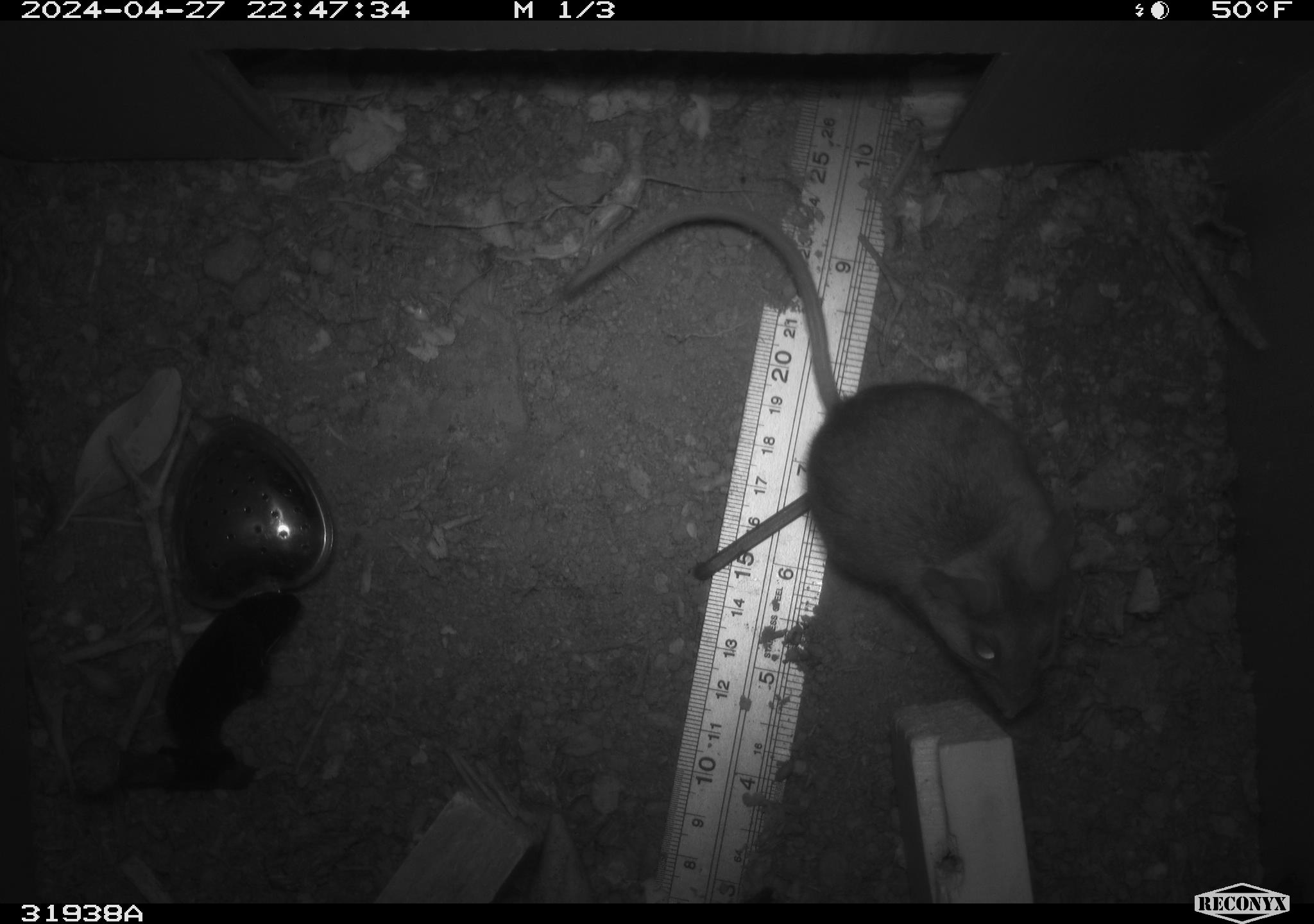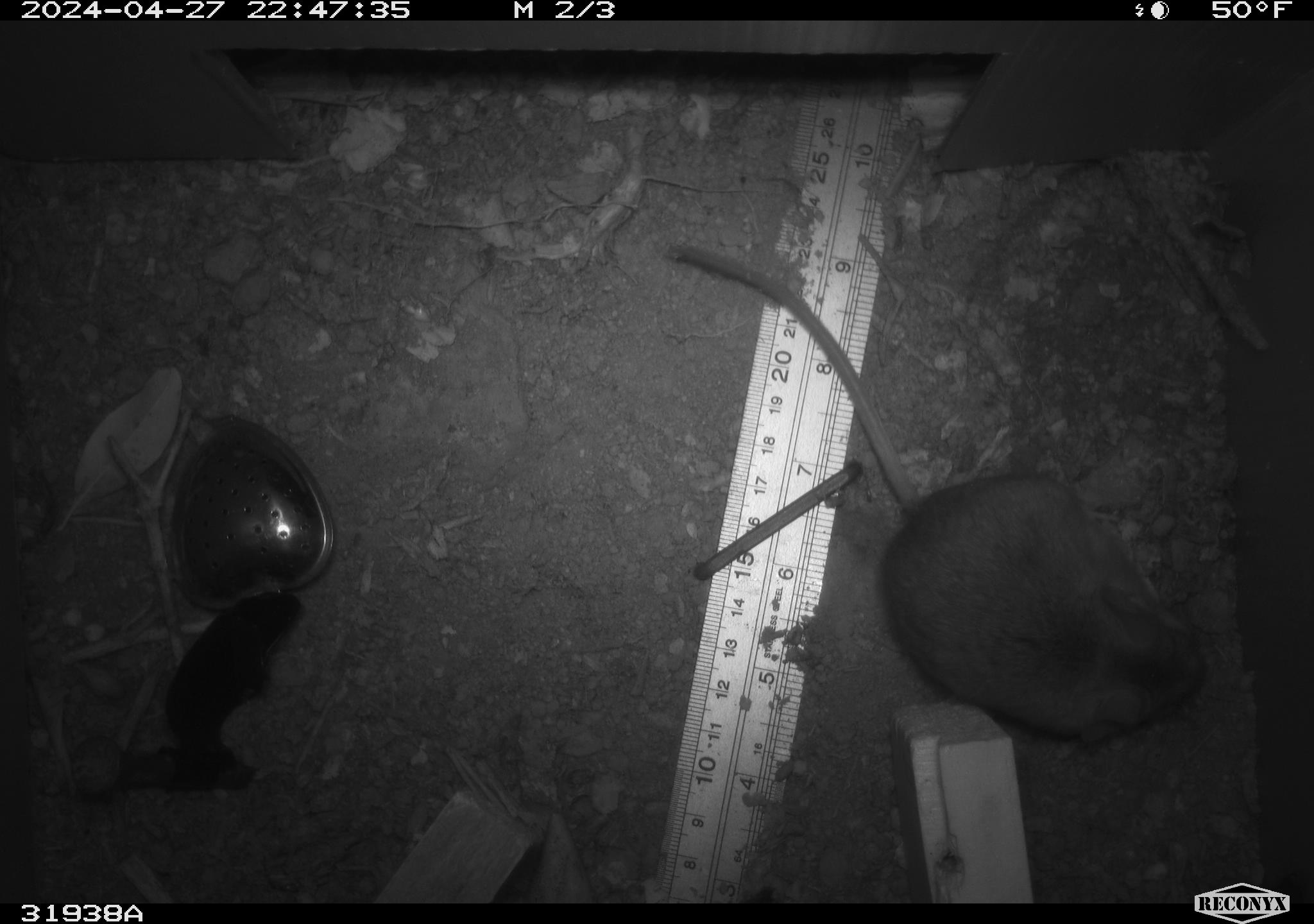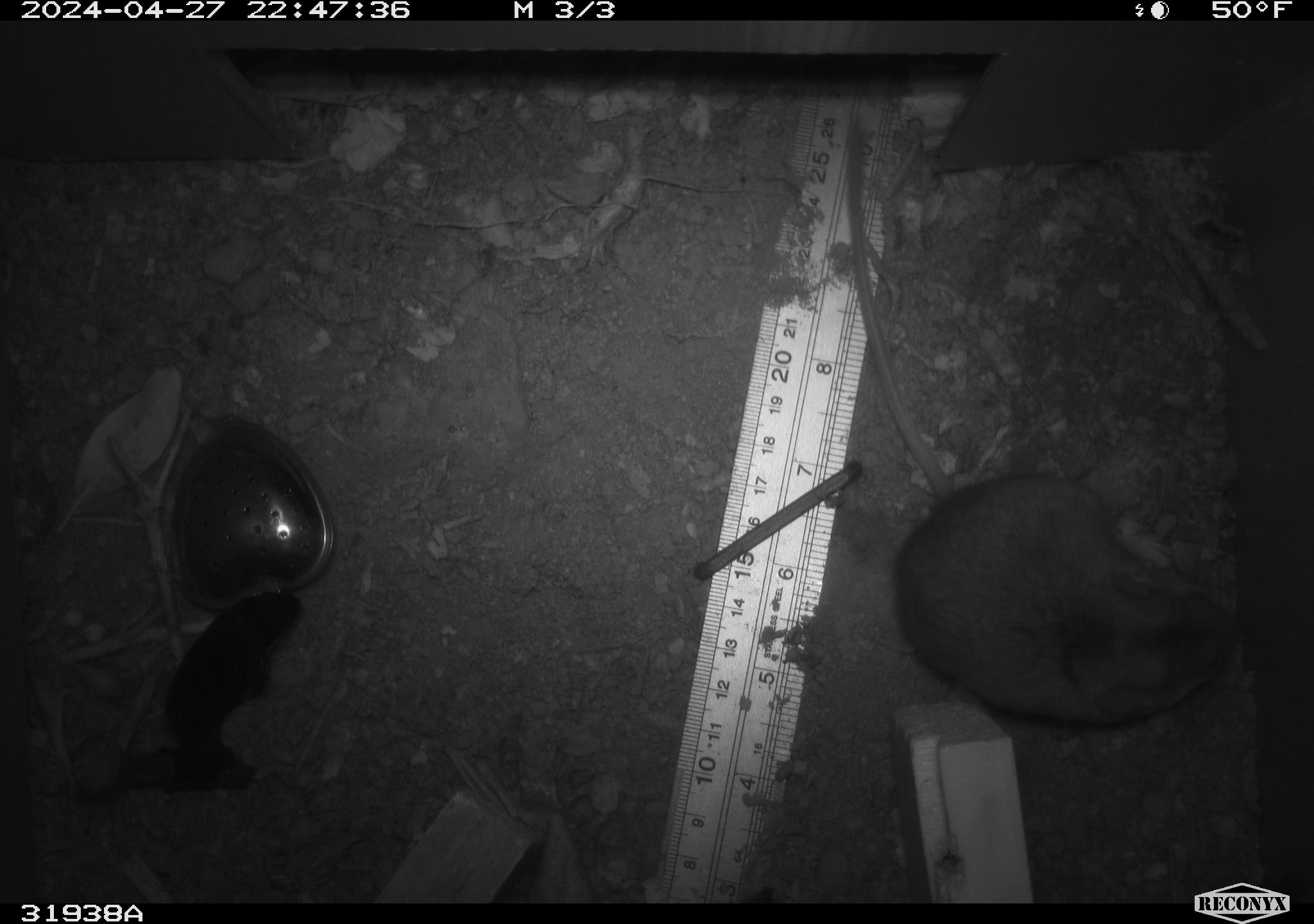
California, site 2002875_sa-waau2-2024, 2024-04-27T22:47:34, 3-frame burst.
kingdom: Animalia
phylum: Chordata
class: Mammalia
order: Rodentia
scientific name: Rodentia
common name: rodent